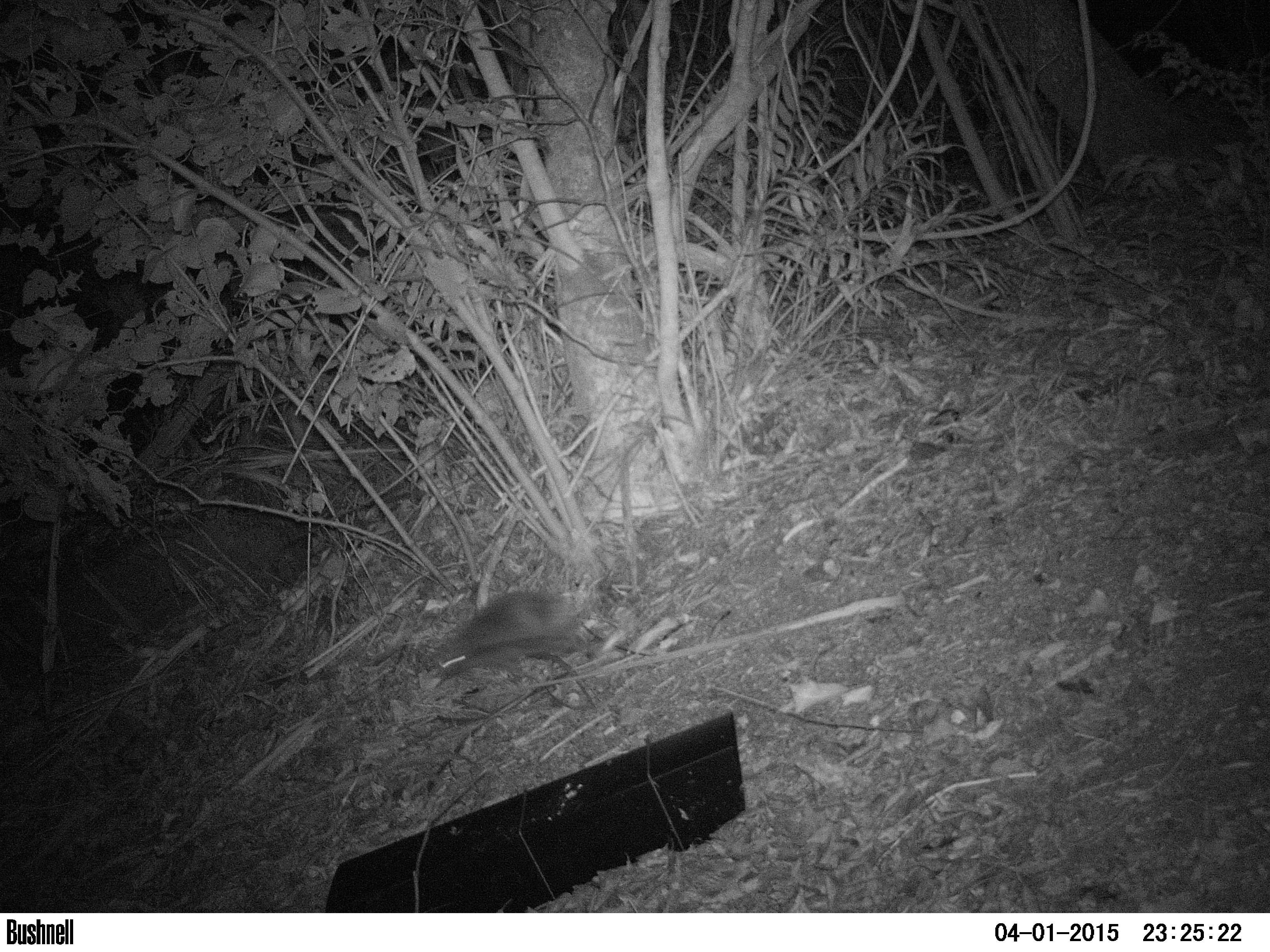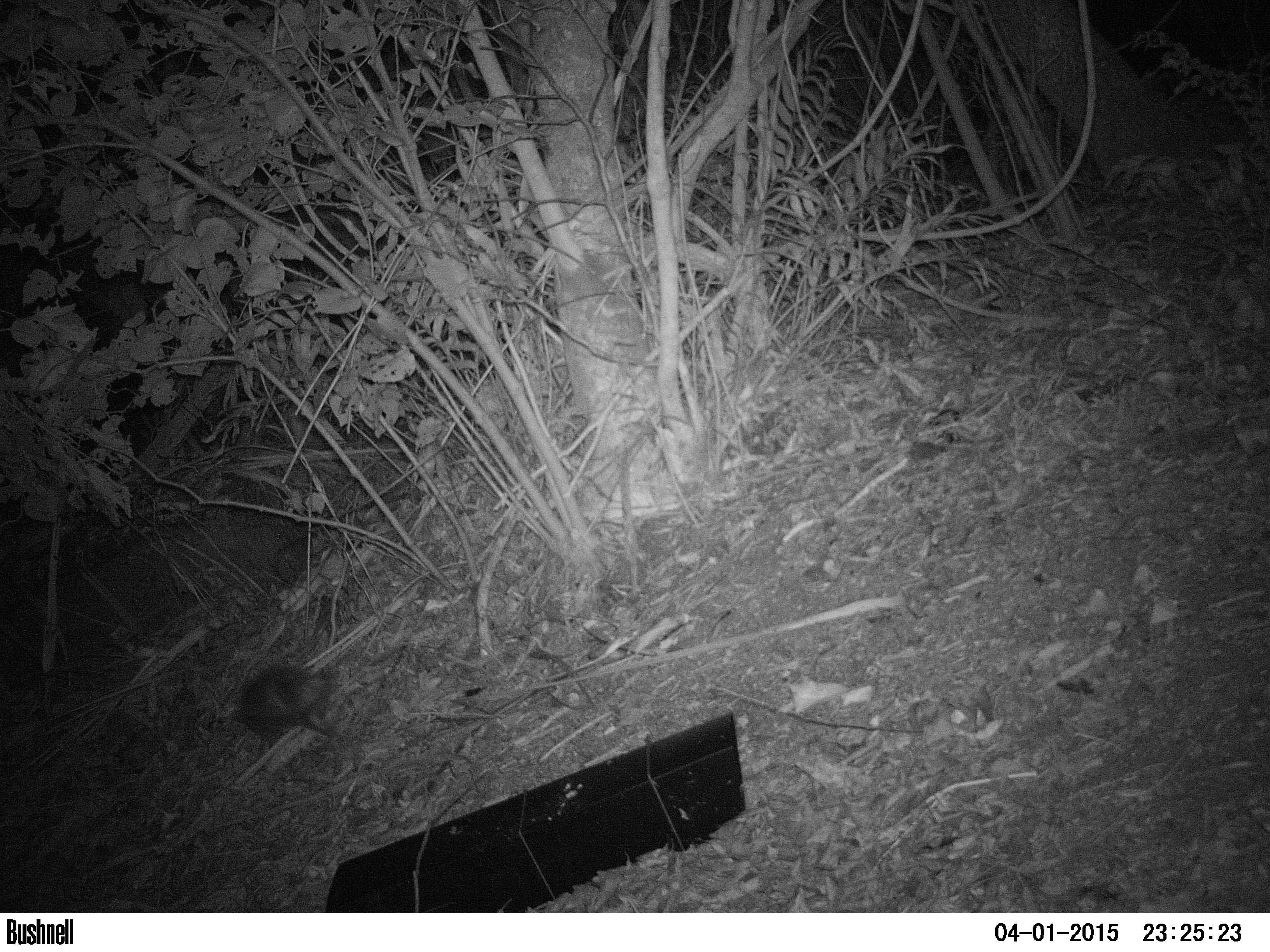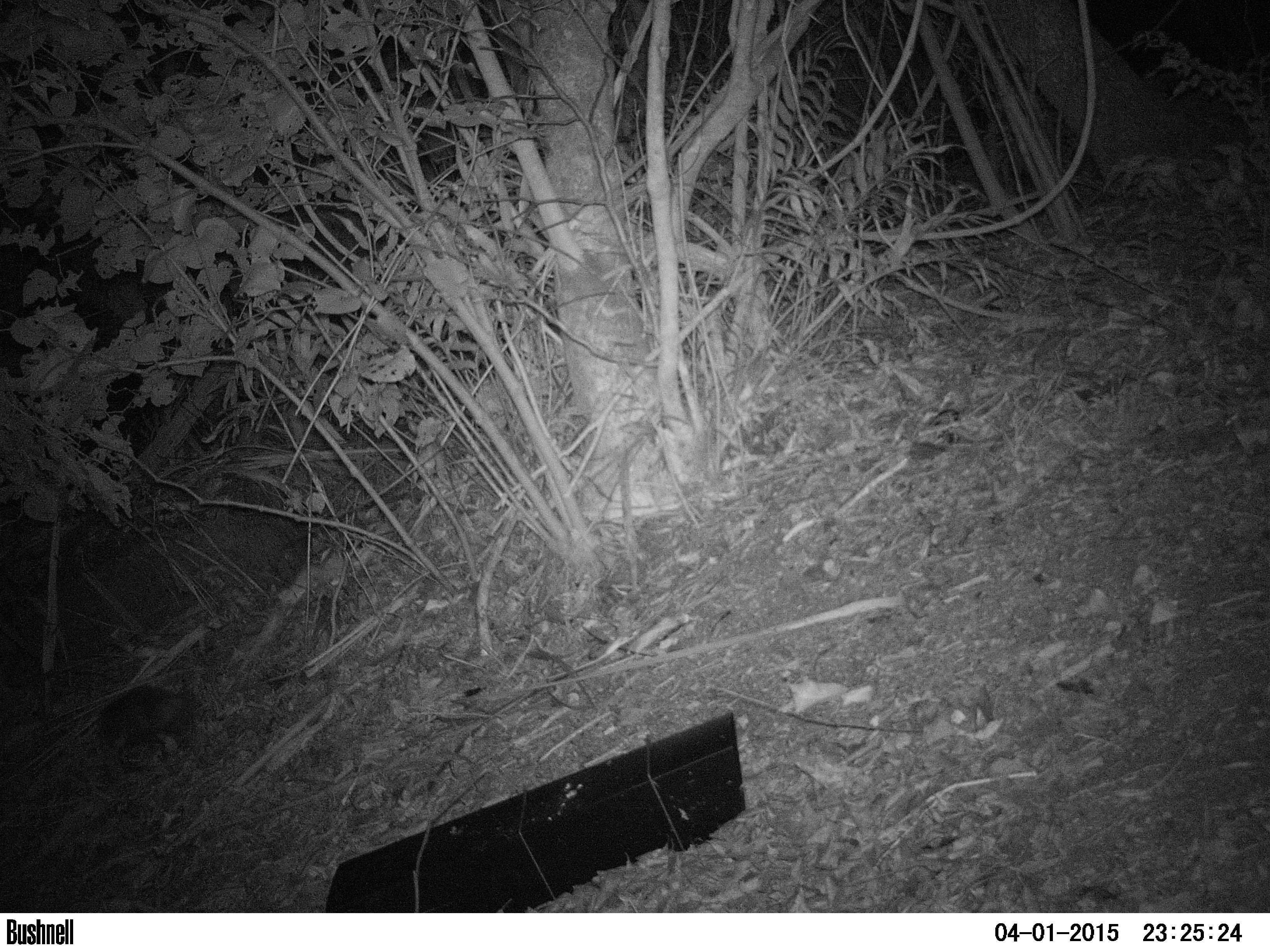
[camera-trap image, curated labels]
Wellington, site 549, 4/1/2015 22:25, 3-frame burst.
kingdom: Animalia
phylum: Chordata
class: Mammalia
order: Eulipotyphla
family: Erinaceidae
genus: Erinaceus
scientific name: Erinaceus europaeus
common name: hedgehog